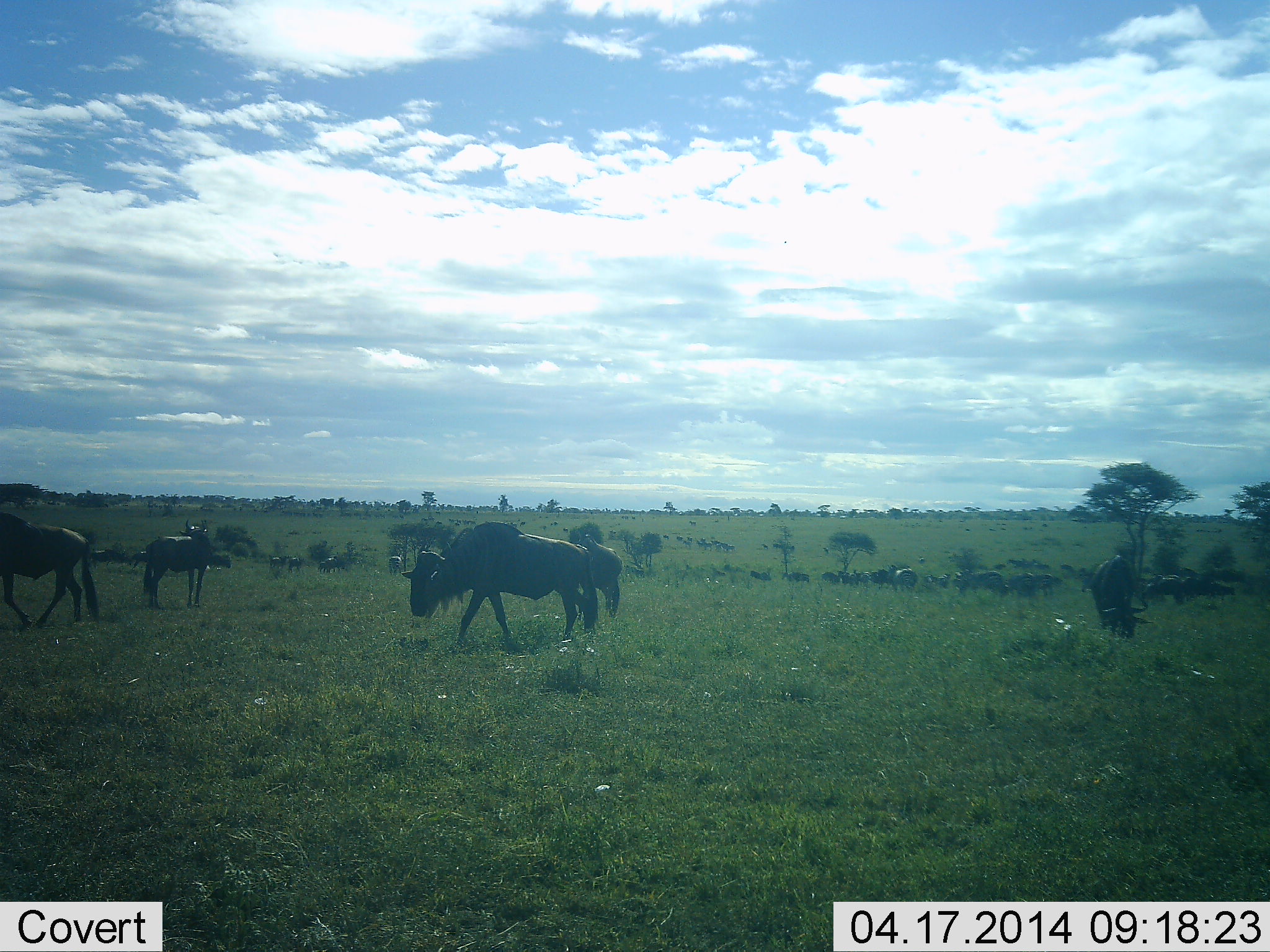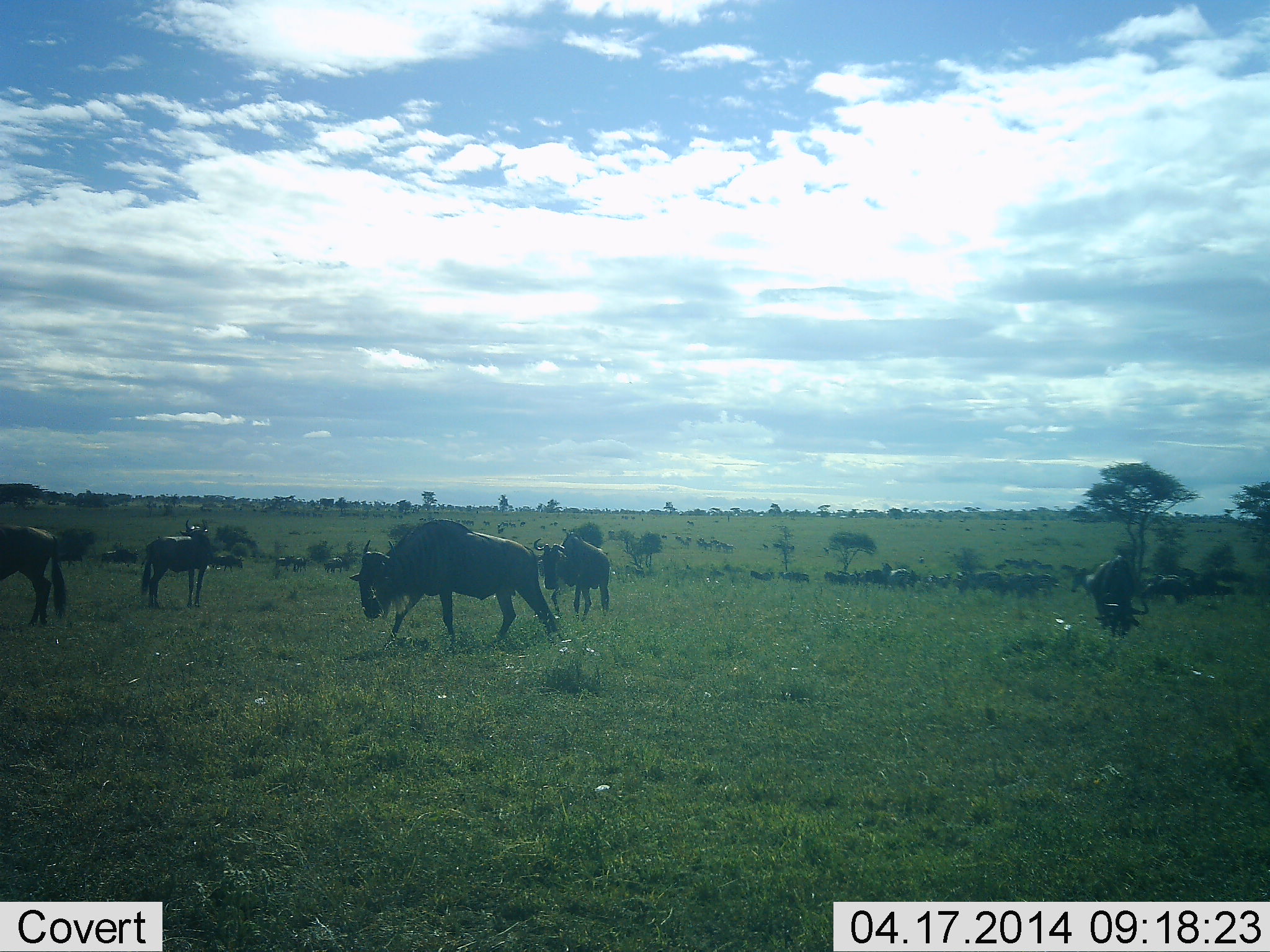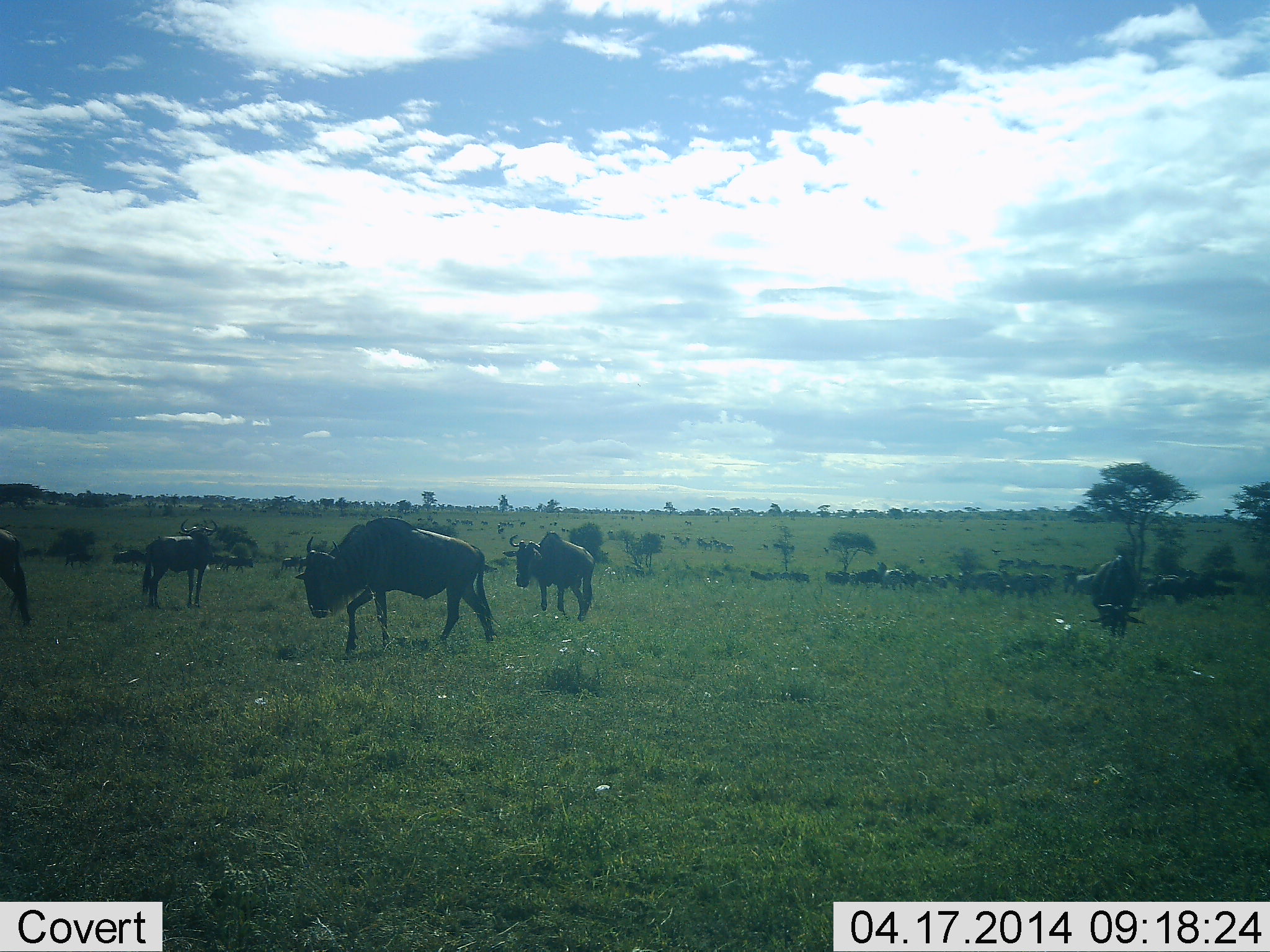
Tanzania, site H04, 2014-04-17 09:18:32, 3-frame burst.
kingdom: Animalia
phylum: Chordata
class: Mammalia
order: Artiodactyla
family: Bovidae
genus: Connochaetes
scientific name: Connochaetes taurinus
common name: blue wildebeest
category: wildebeest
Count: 11-50.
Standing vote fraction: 50%.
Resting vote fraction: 0%.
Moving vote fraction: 100%.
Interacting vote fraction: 20%.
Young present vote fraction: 0%.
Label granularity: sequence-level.